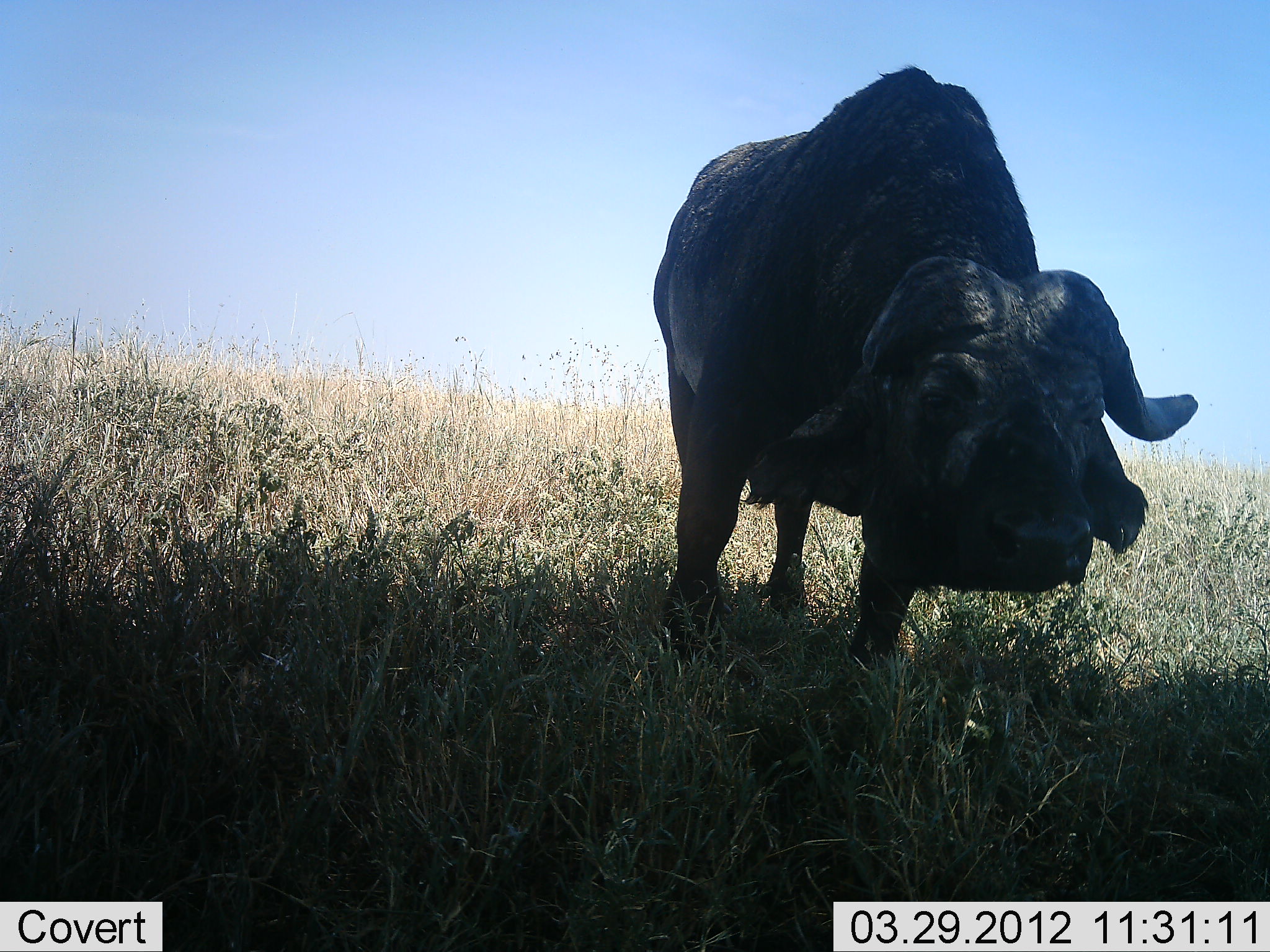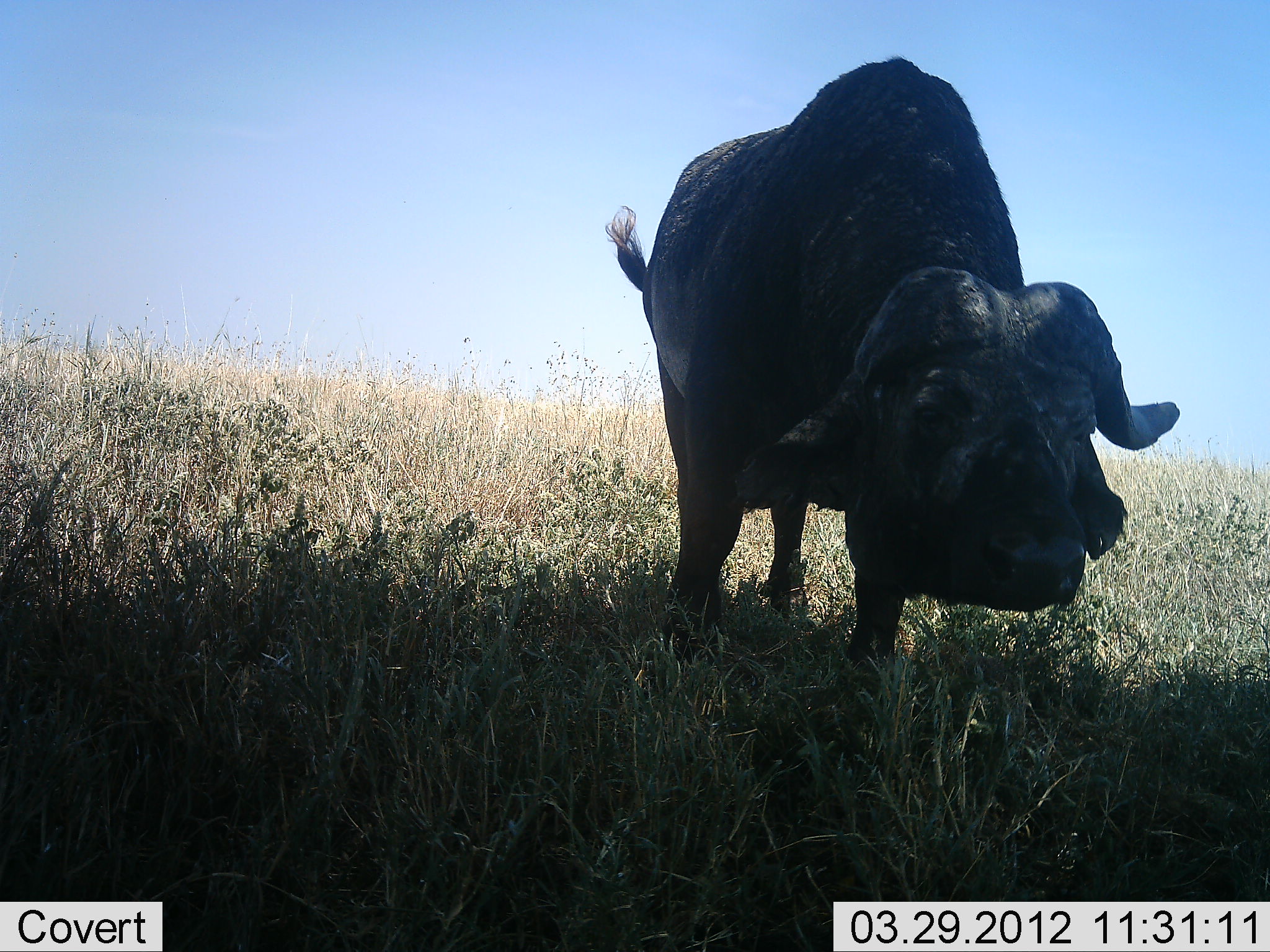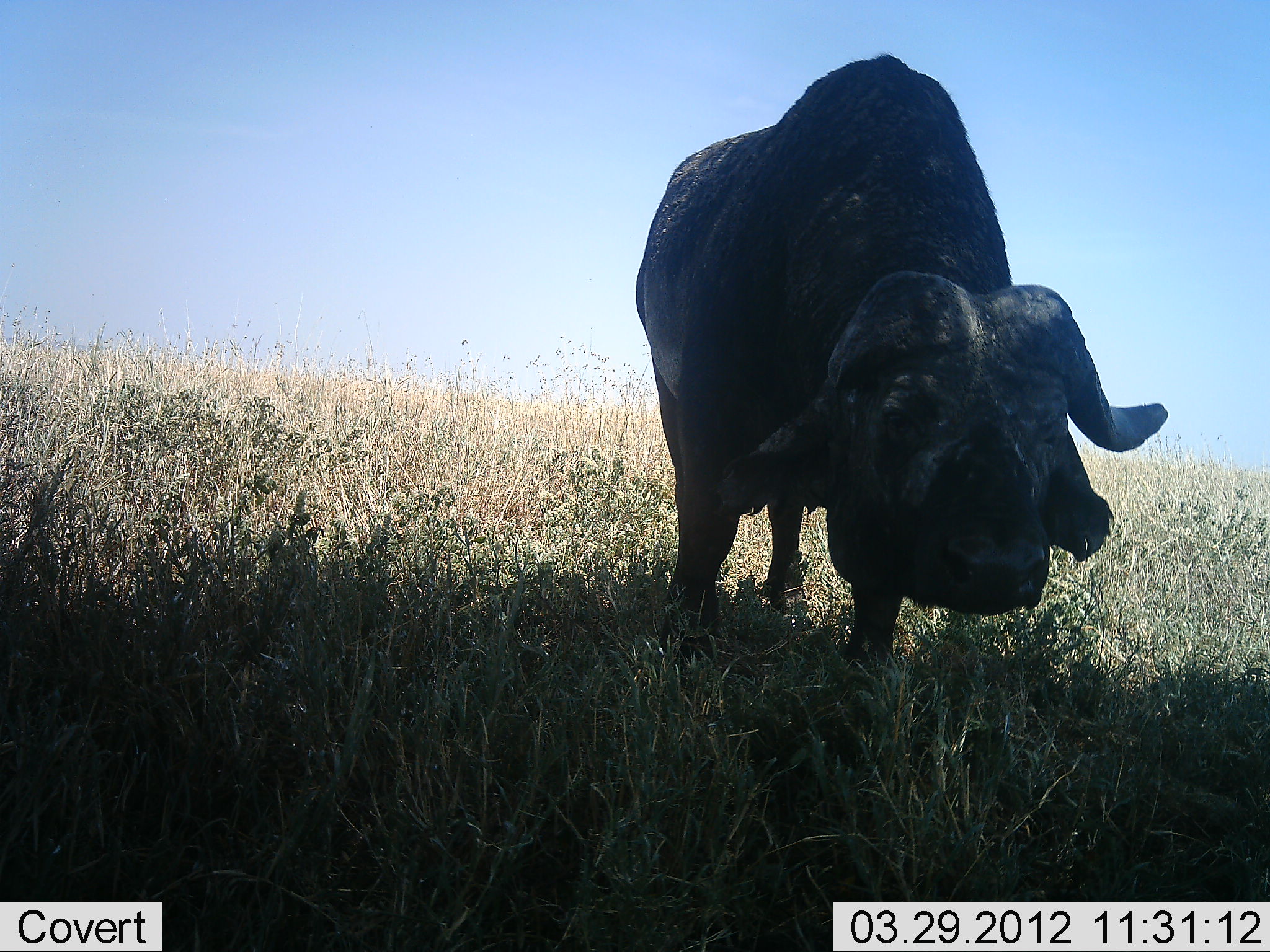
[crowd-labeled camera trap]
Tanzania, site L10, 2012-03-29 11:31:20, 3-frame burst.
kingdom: Animalia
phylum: Chordata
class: Mammalia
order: Artiodactyla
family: Bovidae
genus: Syncerus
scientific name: Syncerus caffer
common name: cape buffalo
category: buffalo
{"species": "buffalo (cape buffalo) (Syncerus caffer)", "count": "1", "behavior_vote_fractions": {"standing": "100%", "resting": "0%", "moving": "0%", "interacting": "0%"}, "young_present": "0%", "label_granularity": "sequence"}